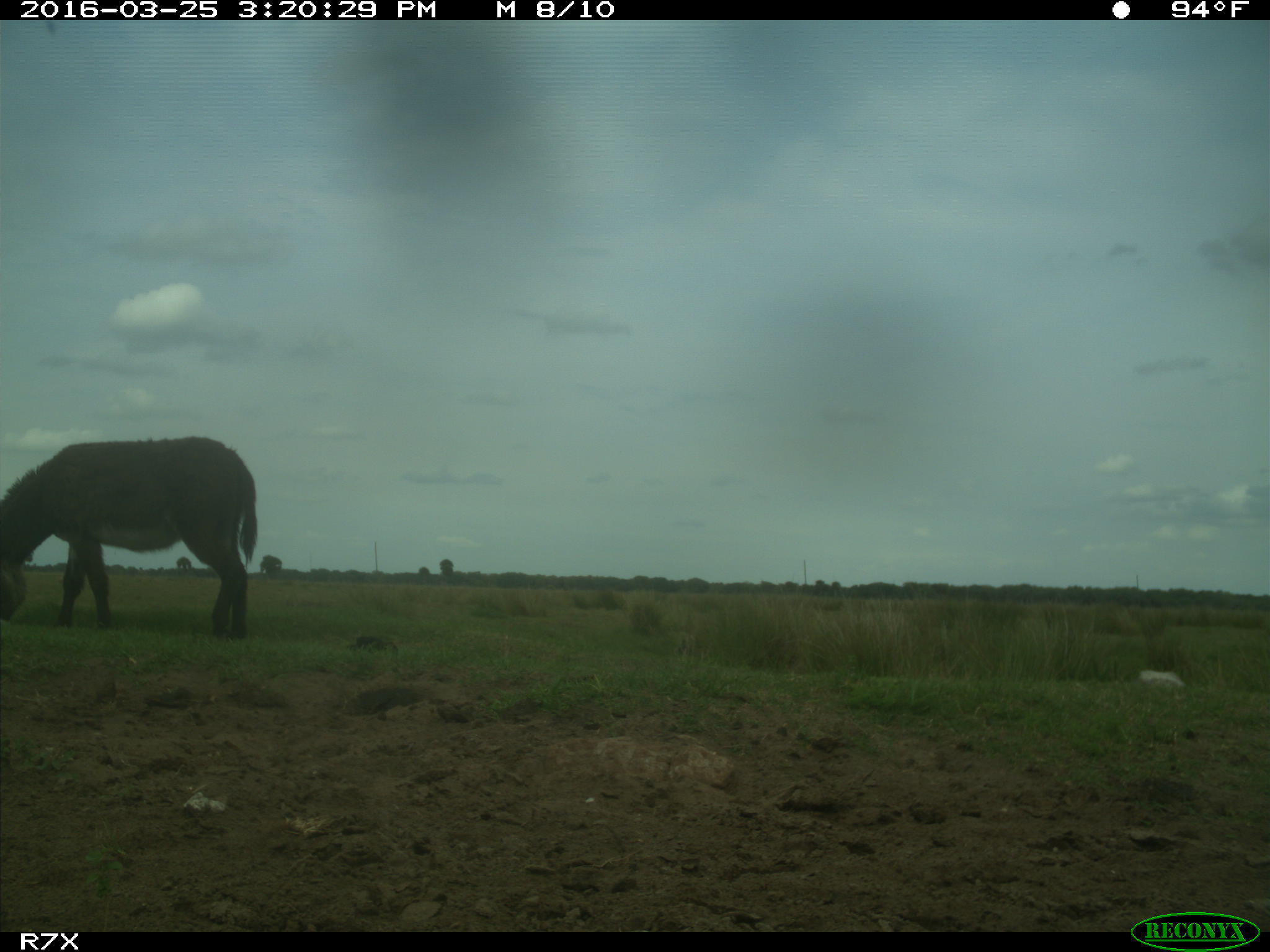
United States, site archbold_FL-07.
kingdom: Animalia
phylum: Chordata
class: Mammalia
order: Perissodactyla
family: Equidae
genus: Equus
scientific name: Equus africanus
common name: african wild ass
Equus africanus (african wild ass).